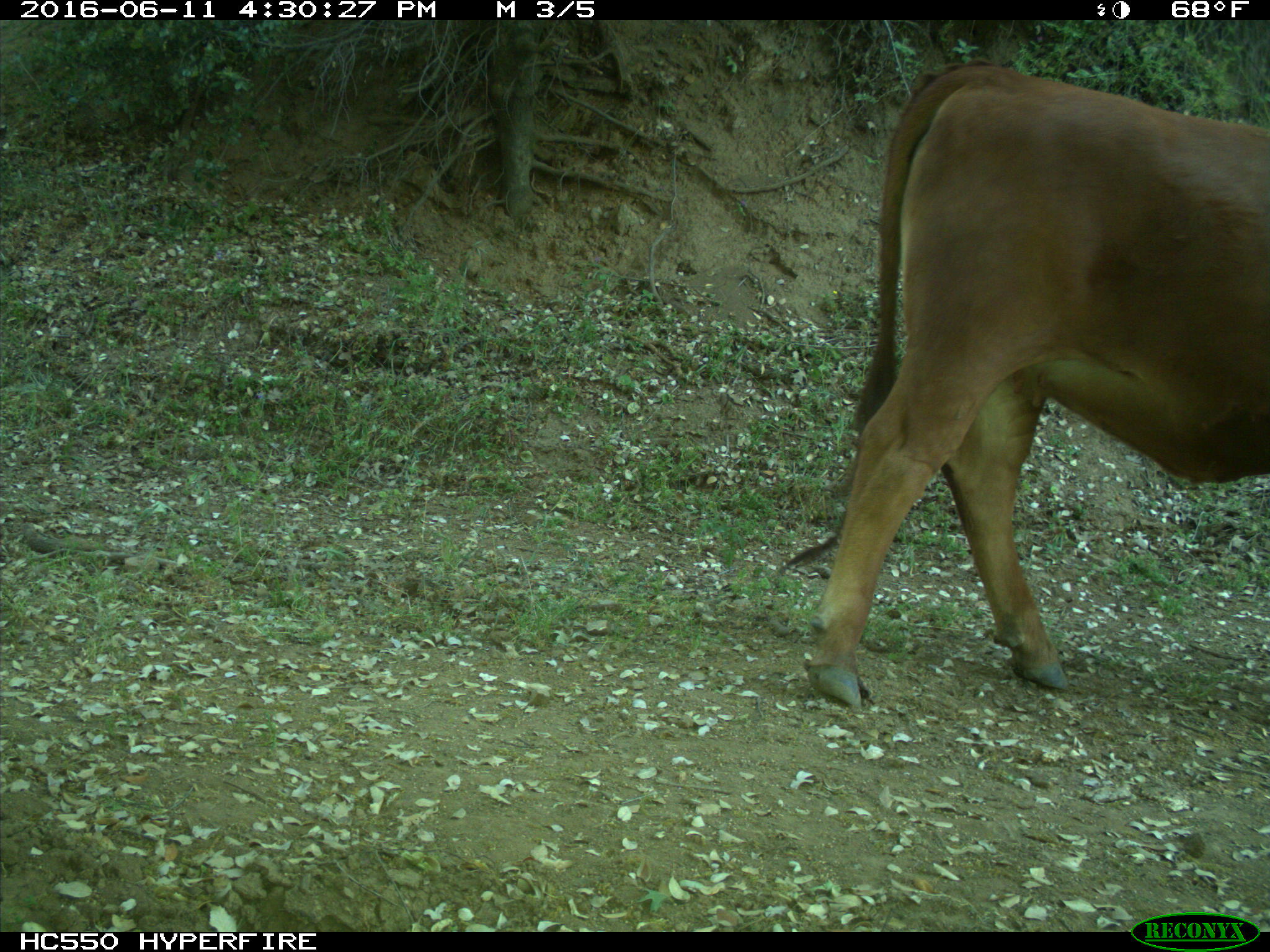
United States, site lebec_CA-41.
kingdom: Animalia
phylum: Chordata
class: Mammalia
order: Artiodactyla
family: Bovidae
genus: Bos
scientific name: Bos taurus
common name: domestic cow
Bos taurus (domestic cow).